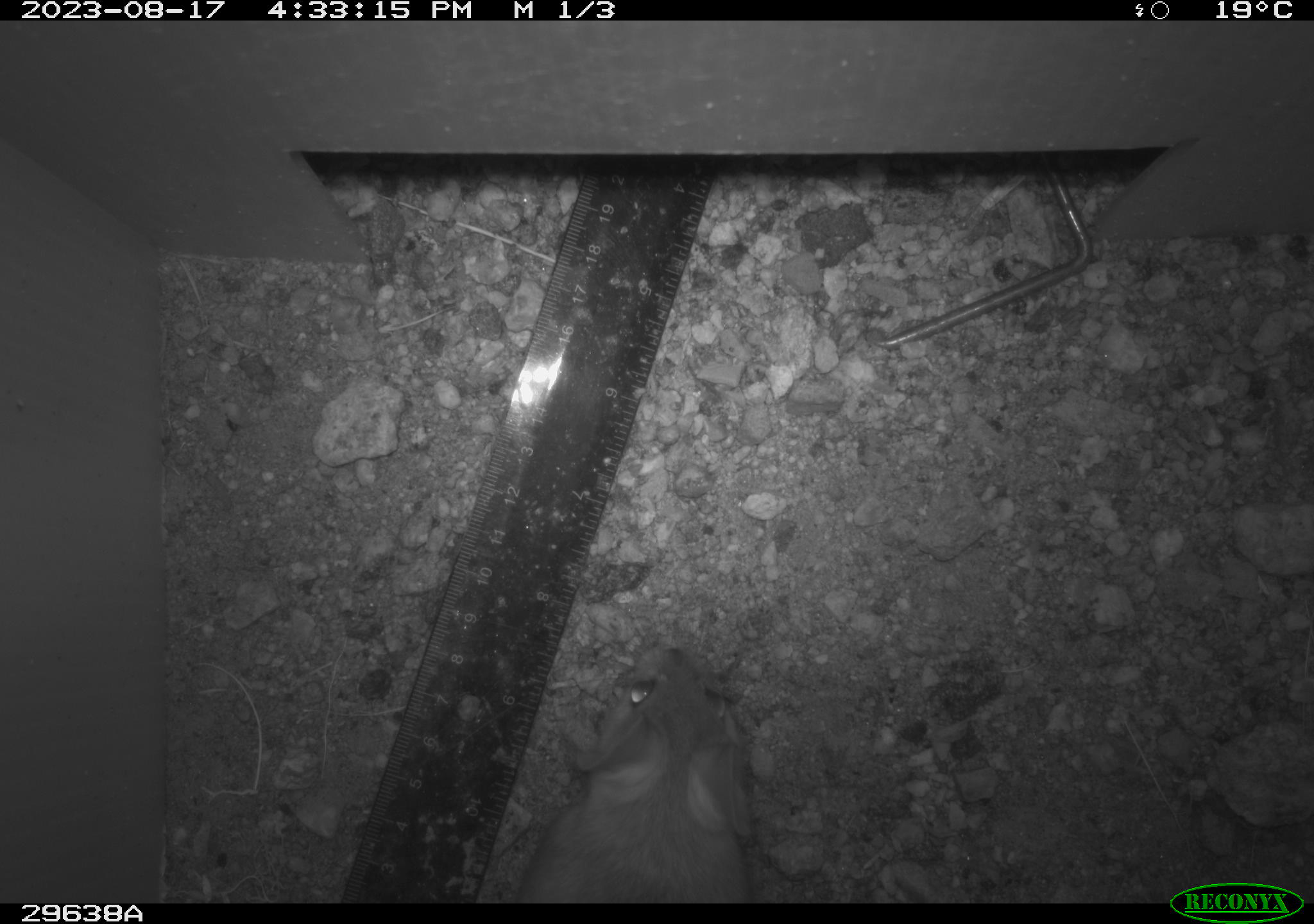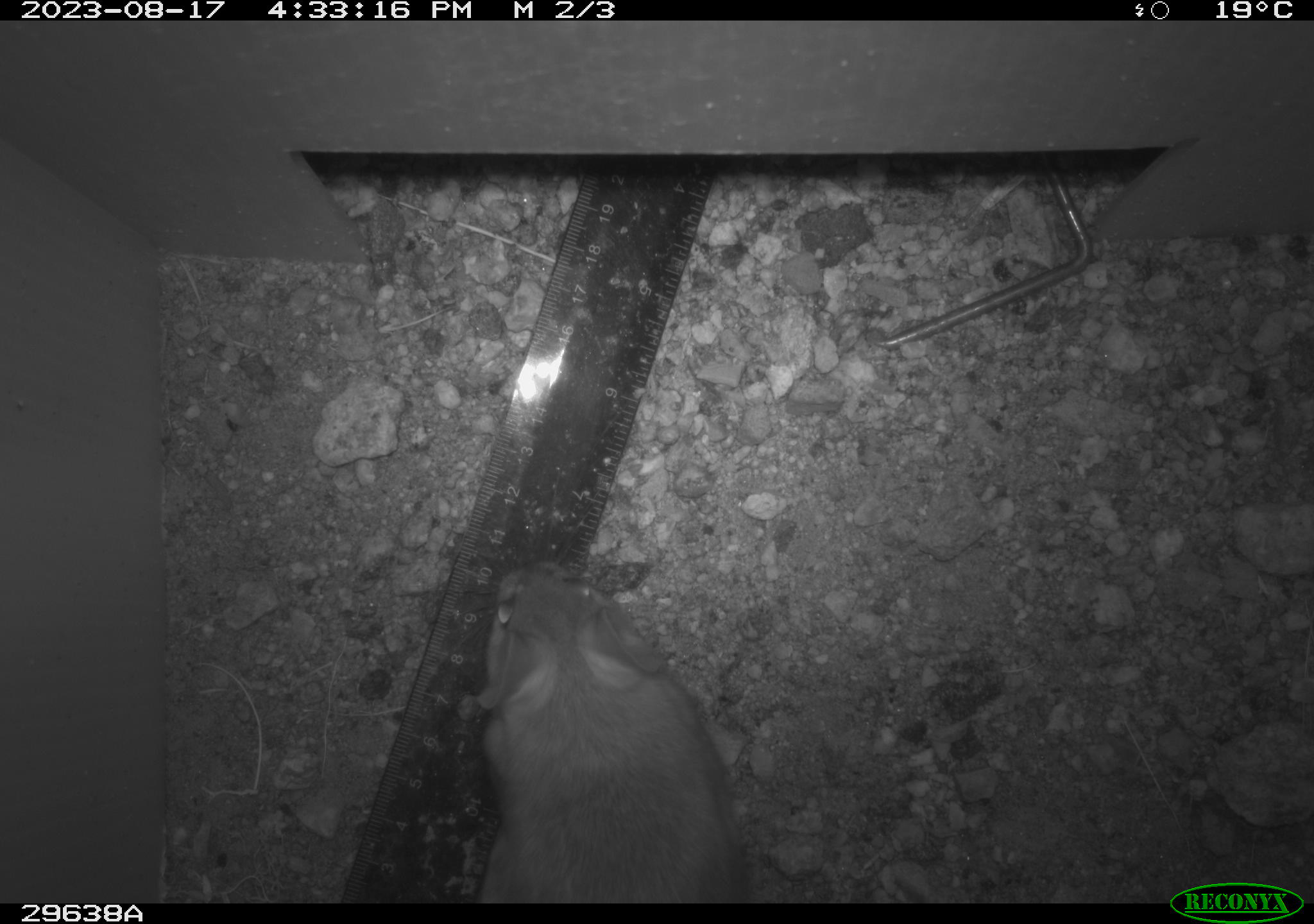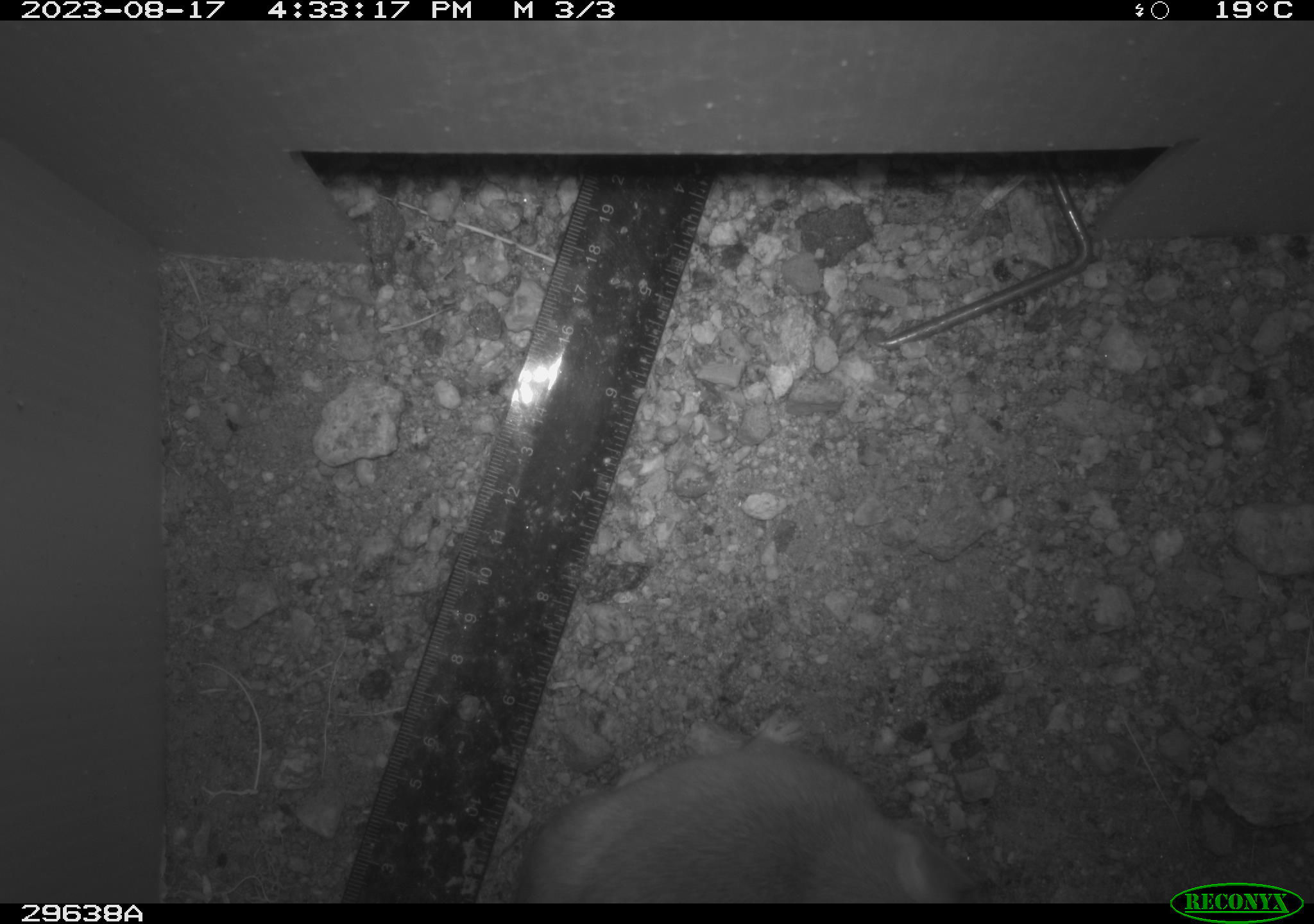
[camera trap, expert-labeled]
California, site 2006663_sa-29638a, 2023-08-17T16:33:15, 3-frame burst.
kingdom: Animalia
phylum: Chordata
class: Mammalia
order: Rodentia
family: Cricetidae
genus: Neotoma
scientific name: Neotoma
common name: pack rat or woodrat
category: neotoma species